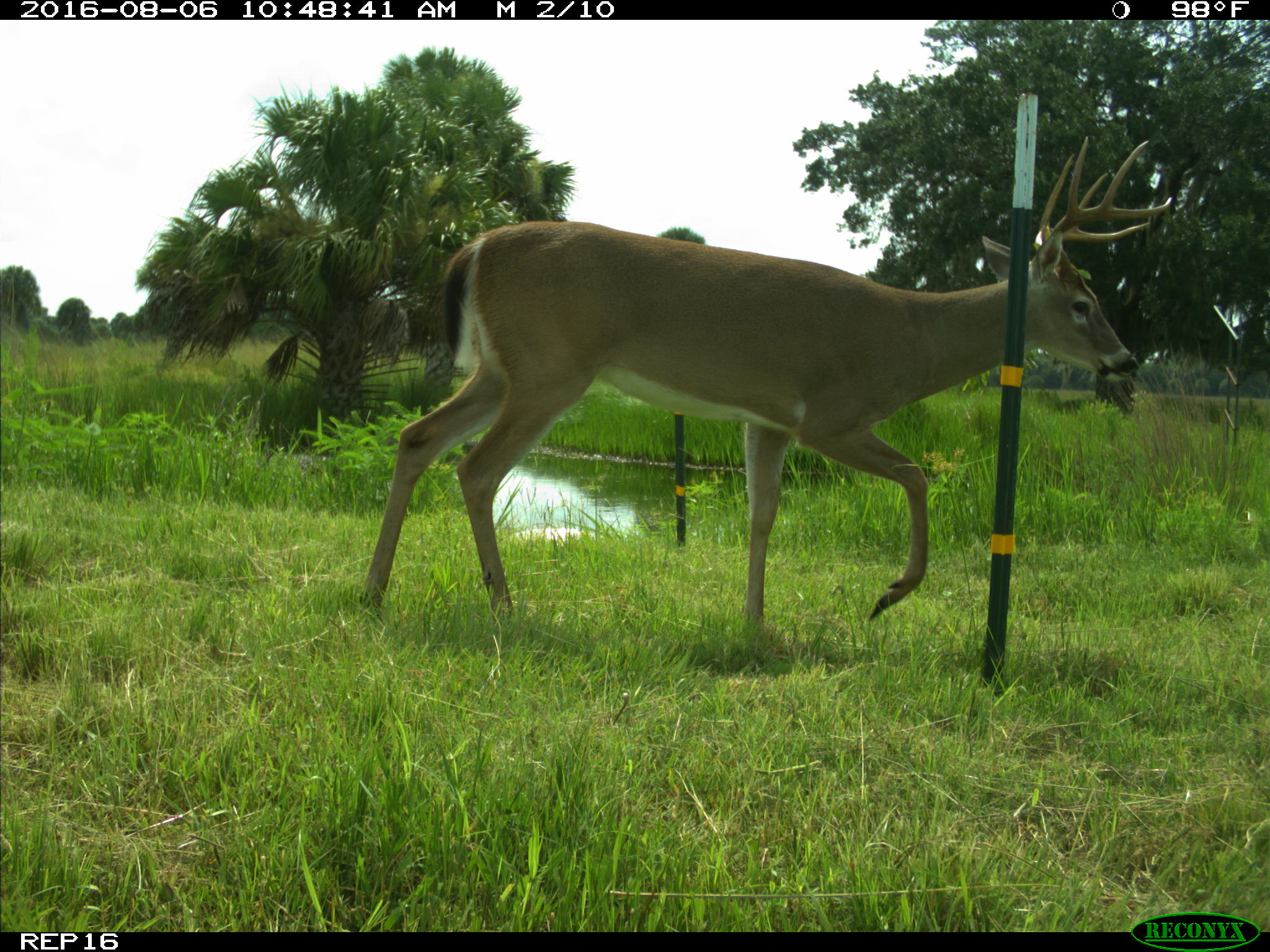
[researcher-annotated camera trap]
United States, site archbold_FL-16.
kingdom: Animalia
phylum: Chordata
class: Mammalia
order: Artiodactyla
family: Cervidae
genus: Odocoileus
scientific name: Odocoileus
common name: deer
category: unidentified deer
Unidentified deer (deer) (Odocoileus).